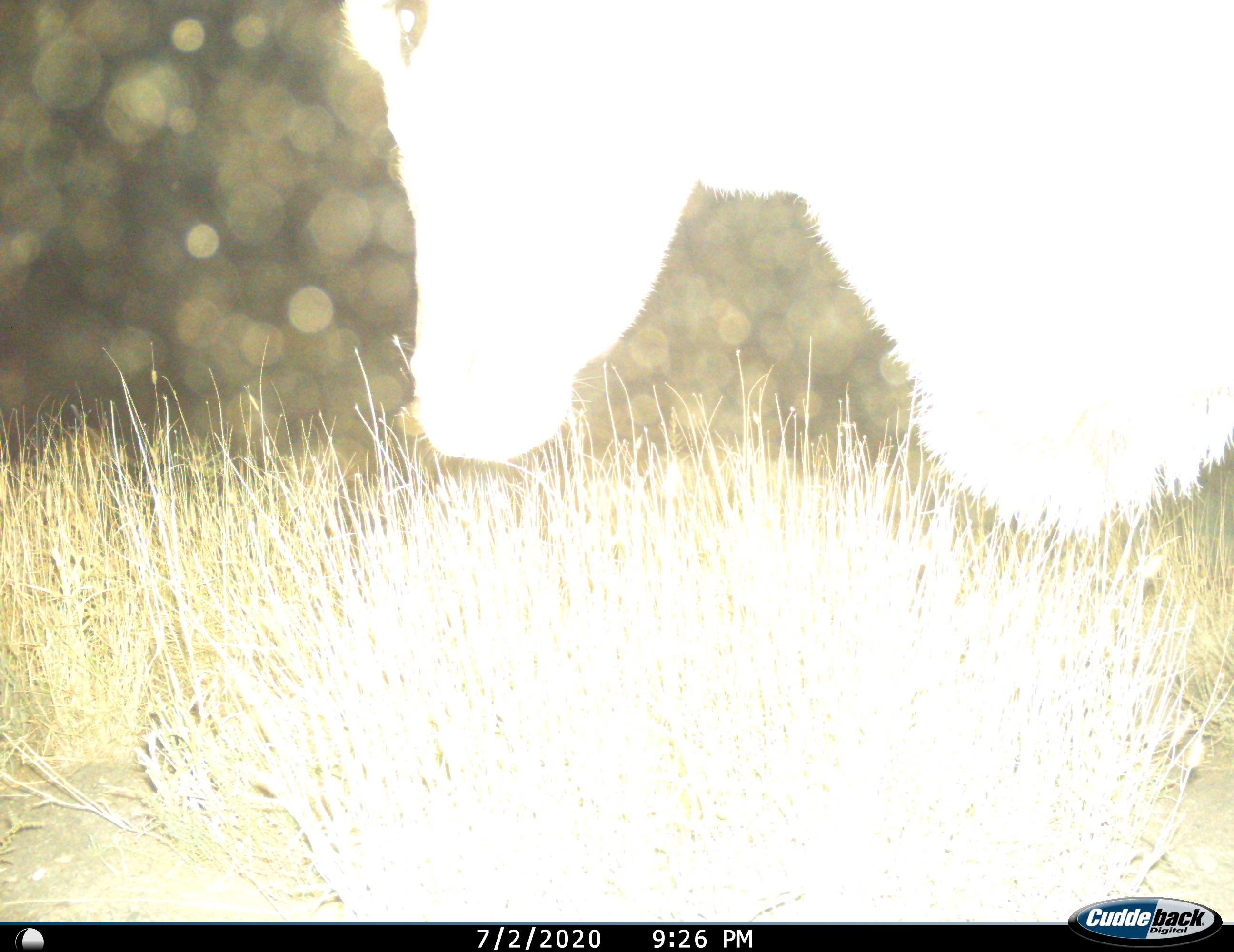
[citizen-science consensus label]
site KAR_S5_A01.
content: unidentified animal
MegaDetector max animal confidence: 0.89